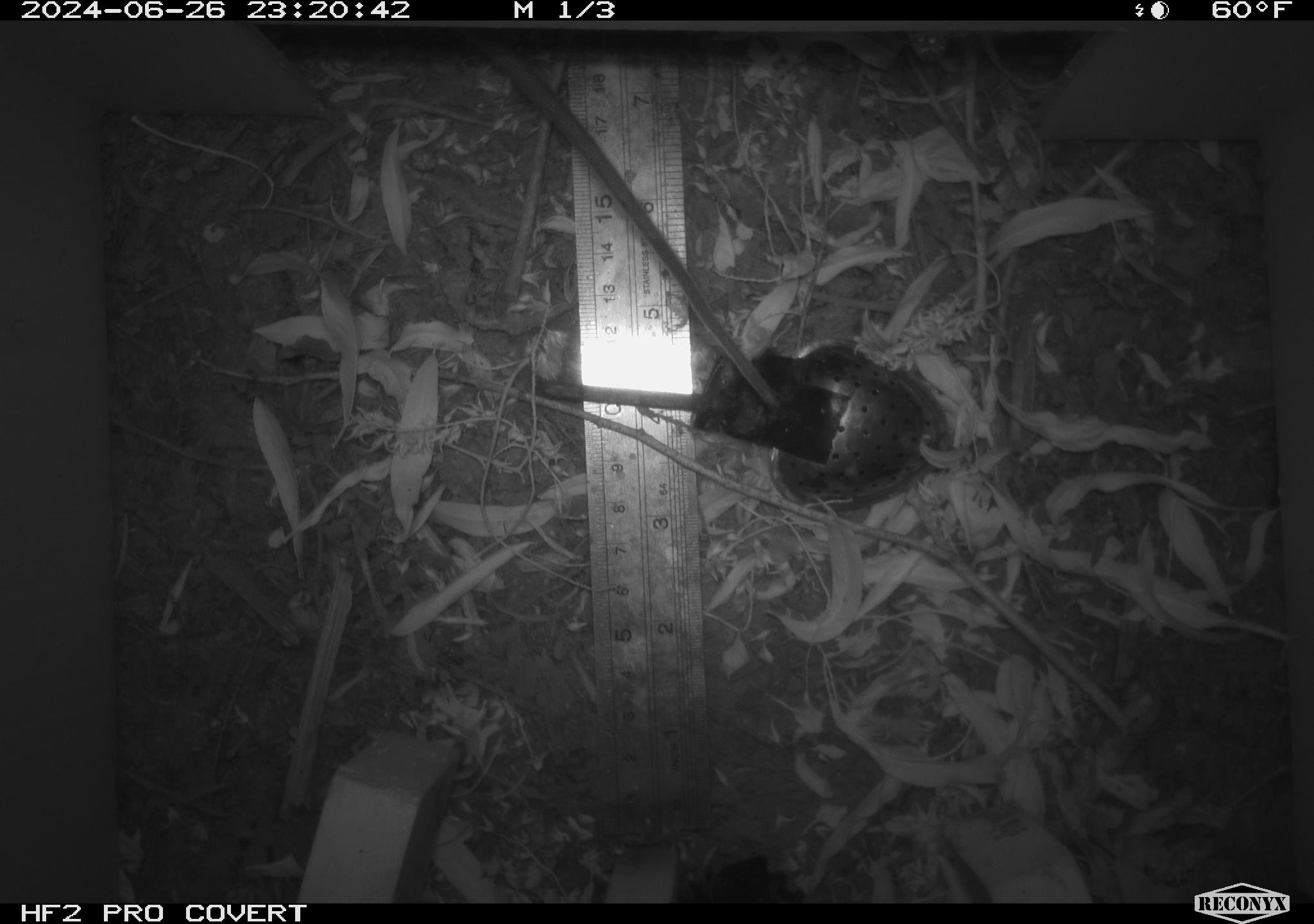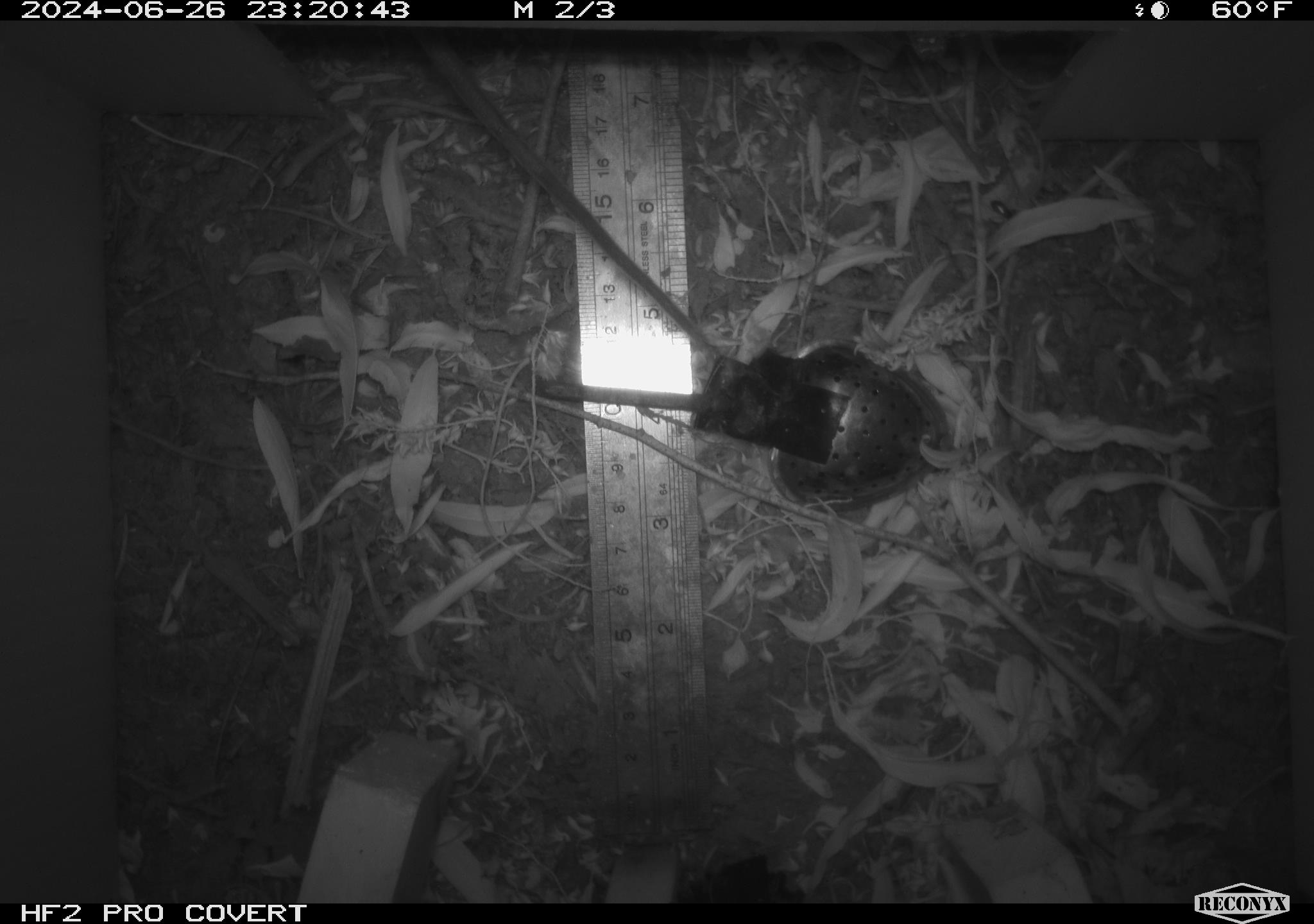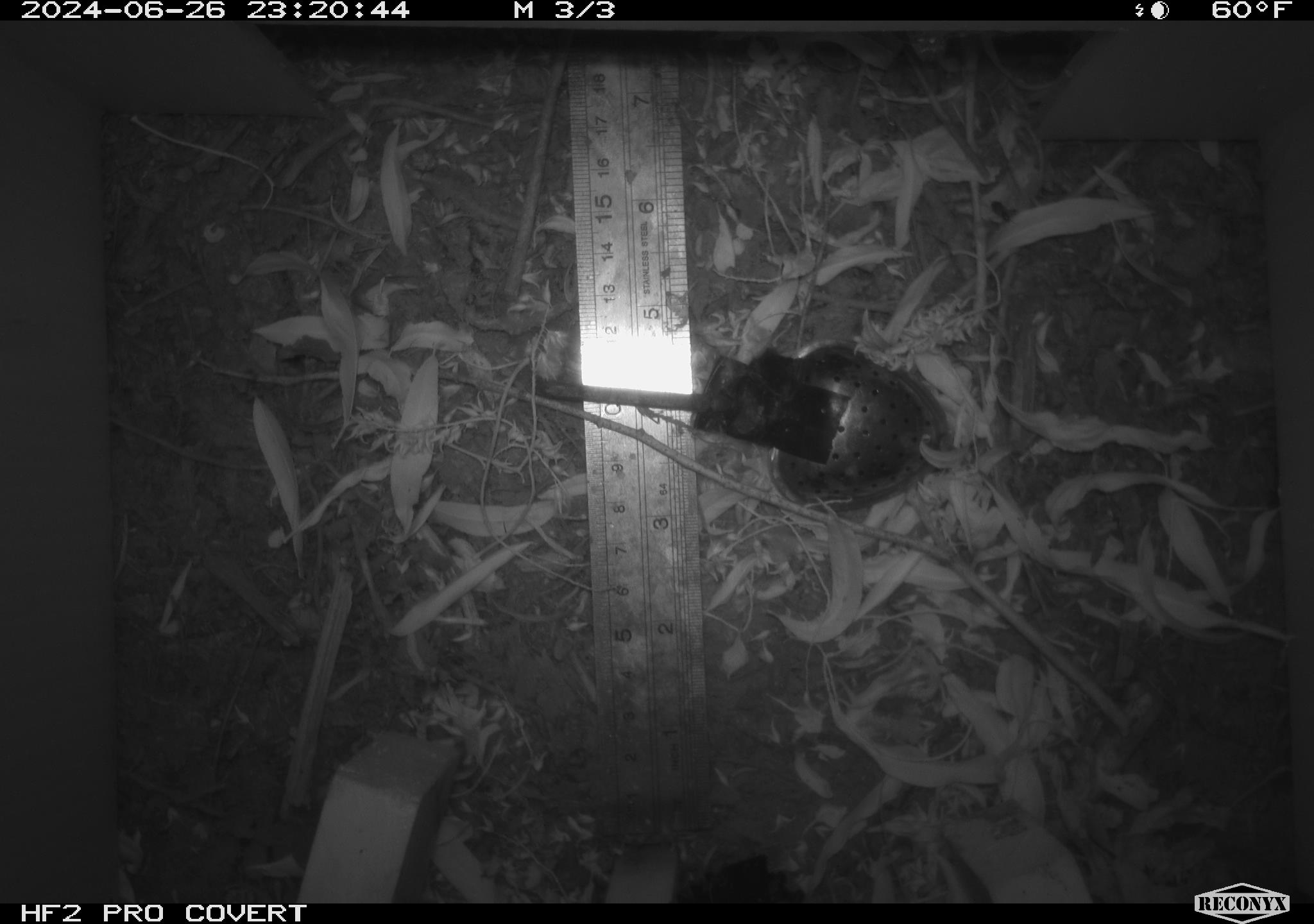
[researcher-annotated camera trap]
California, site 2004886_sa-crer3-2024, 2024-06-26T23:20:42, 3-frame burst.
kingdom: Animalia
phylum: Chordata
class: Mammalia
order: Rodentia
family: Muridae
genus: Rattus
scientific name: Rattus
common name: rat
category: rattus species